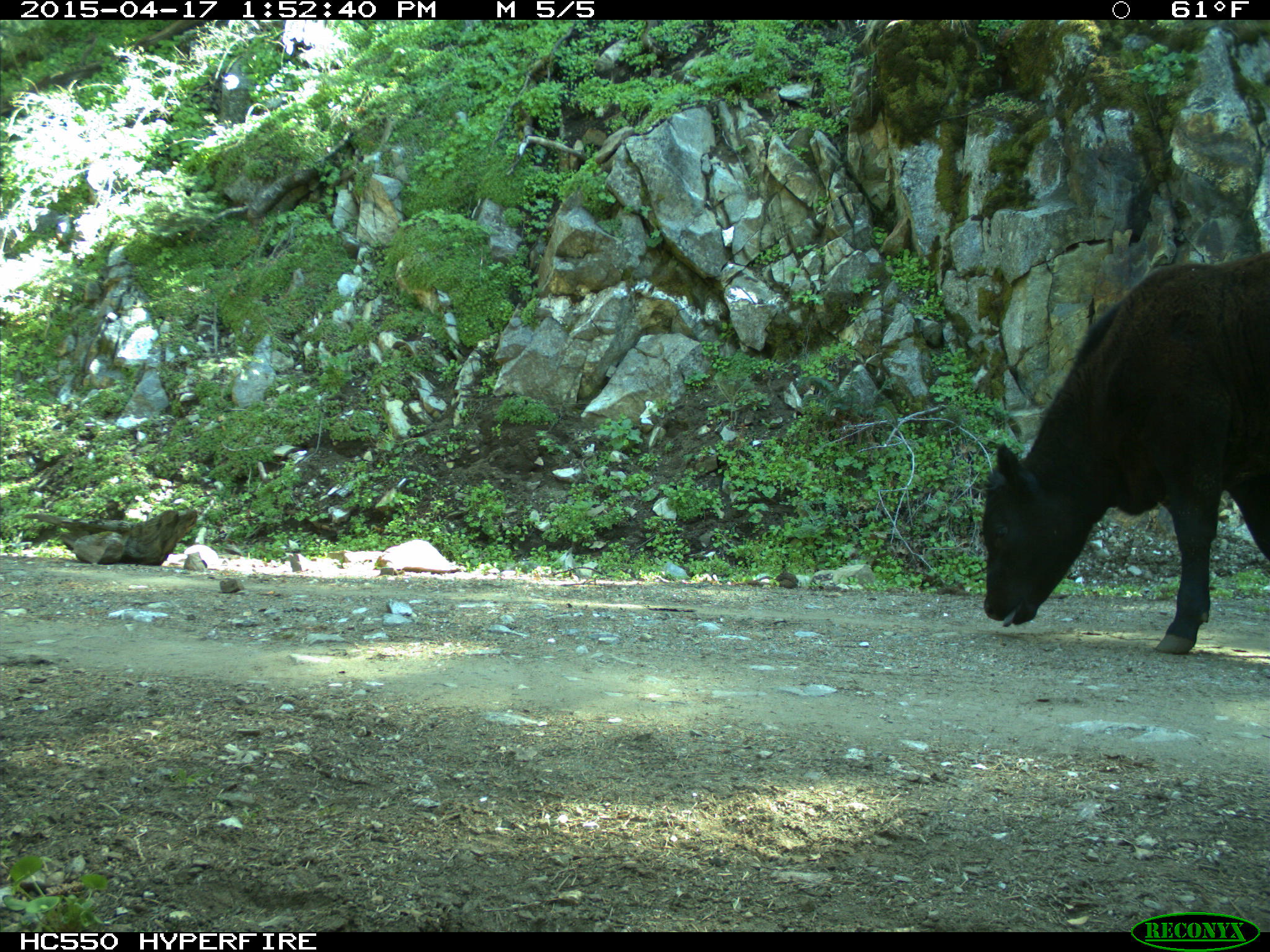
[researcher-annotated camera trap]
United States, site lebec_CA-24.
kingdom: Animalia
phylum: Chordata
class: Mammalia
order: Artiodactyla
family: Bovidae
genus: Bos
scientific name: Bos taurus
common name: domestic cow